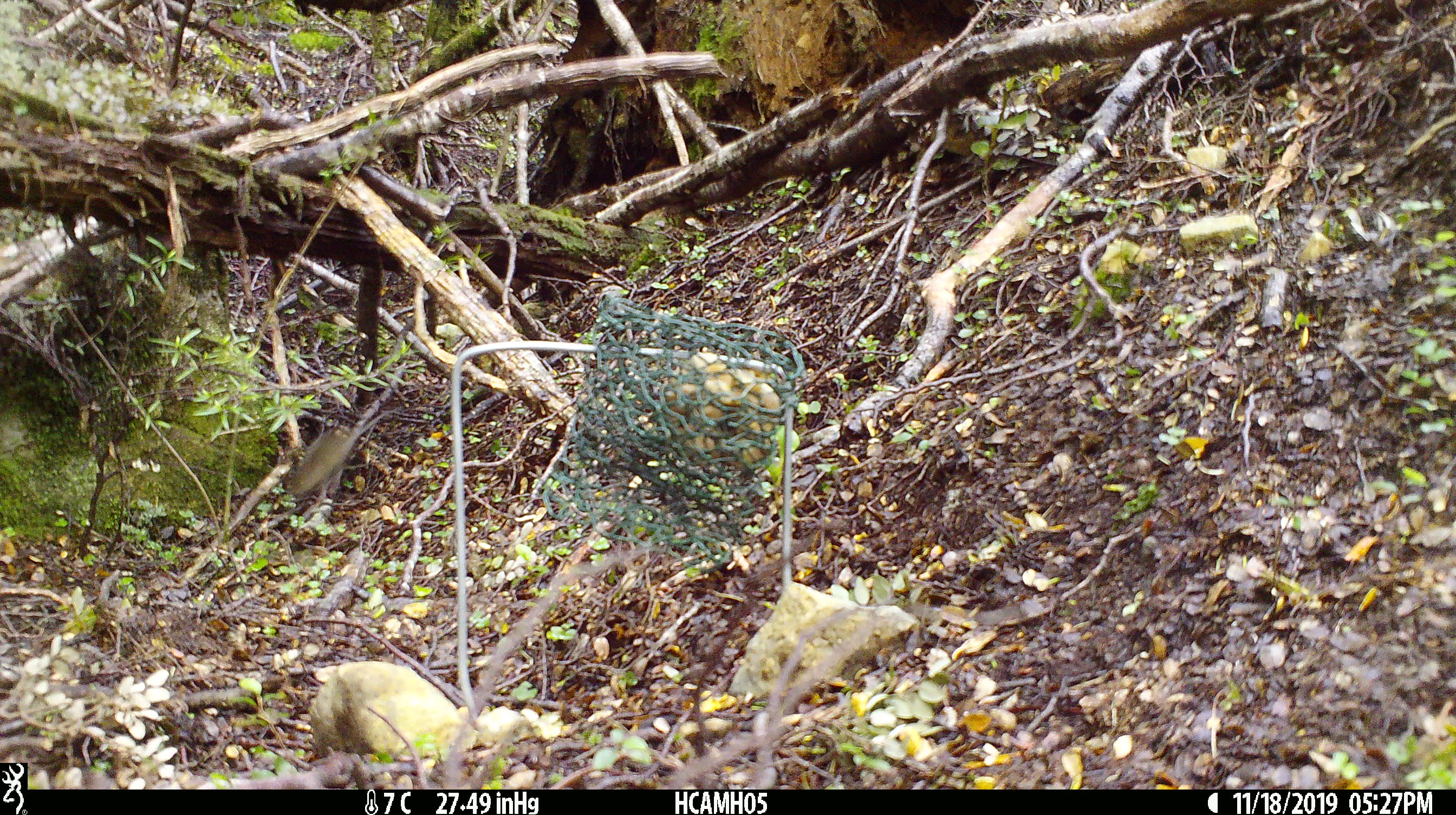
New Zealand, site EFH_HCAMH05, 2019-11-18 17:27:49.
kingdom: Animalia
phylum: Chordata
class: Mammalia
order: Rodentia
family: Muridae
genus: Mus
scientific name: Mus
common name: mouse